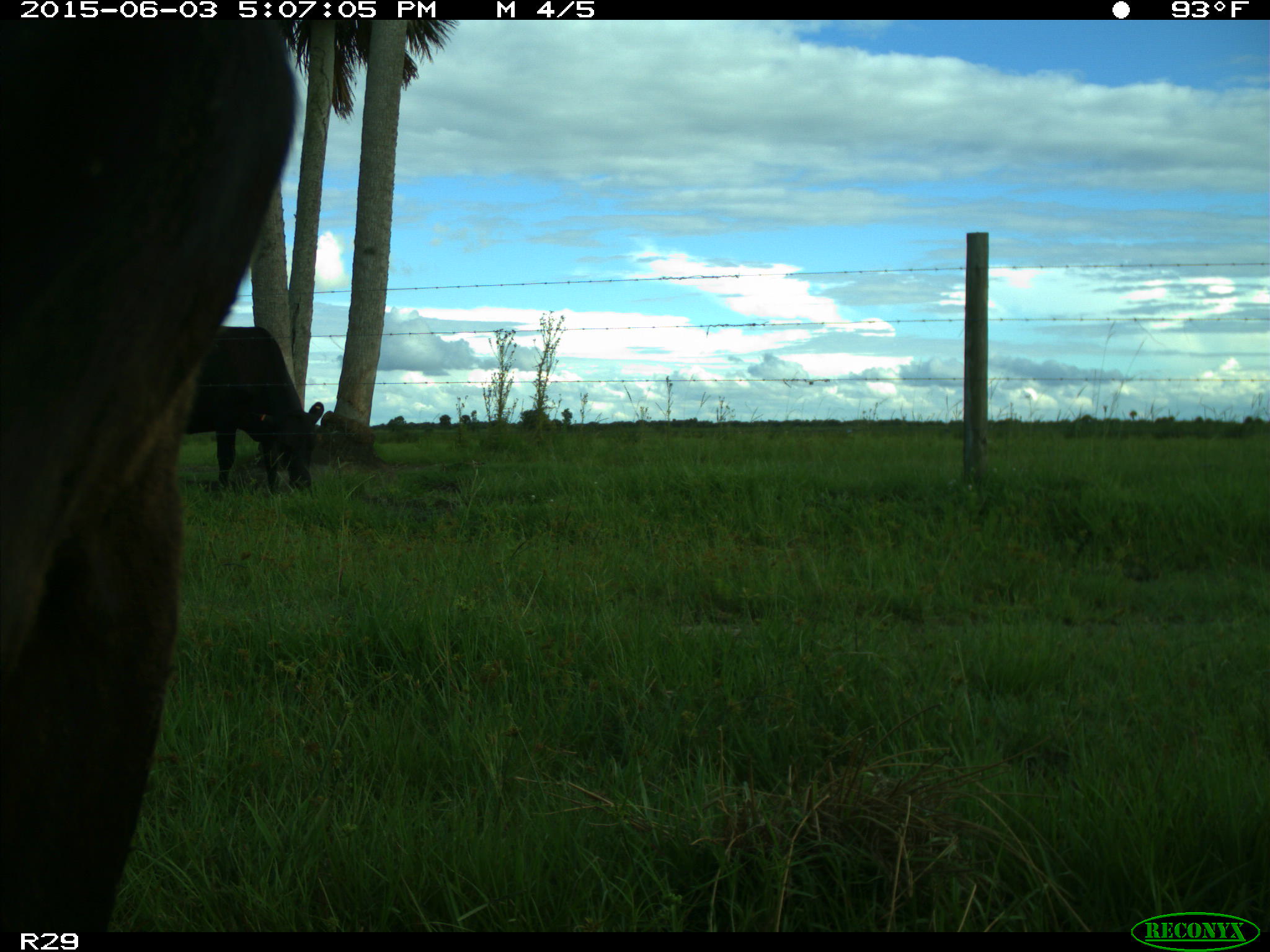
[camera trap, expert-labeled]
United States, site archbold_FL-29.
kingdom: Animalia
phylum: Chordata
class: Mammalia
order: Artiodactyla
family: Bovidae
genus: Bos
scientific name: Bos taurus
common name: domestic cow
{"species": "Bos taurus (domestic cow)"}